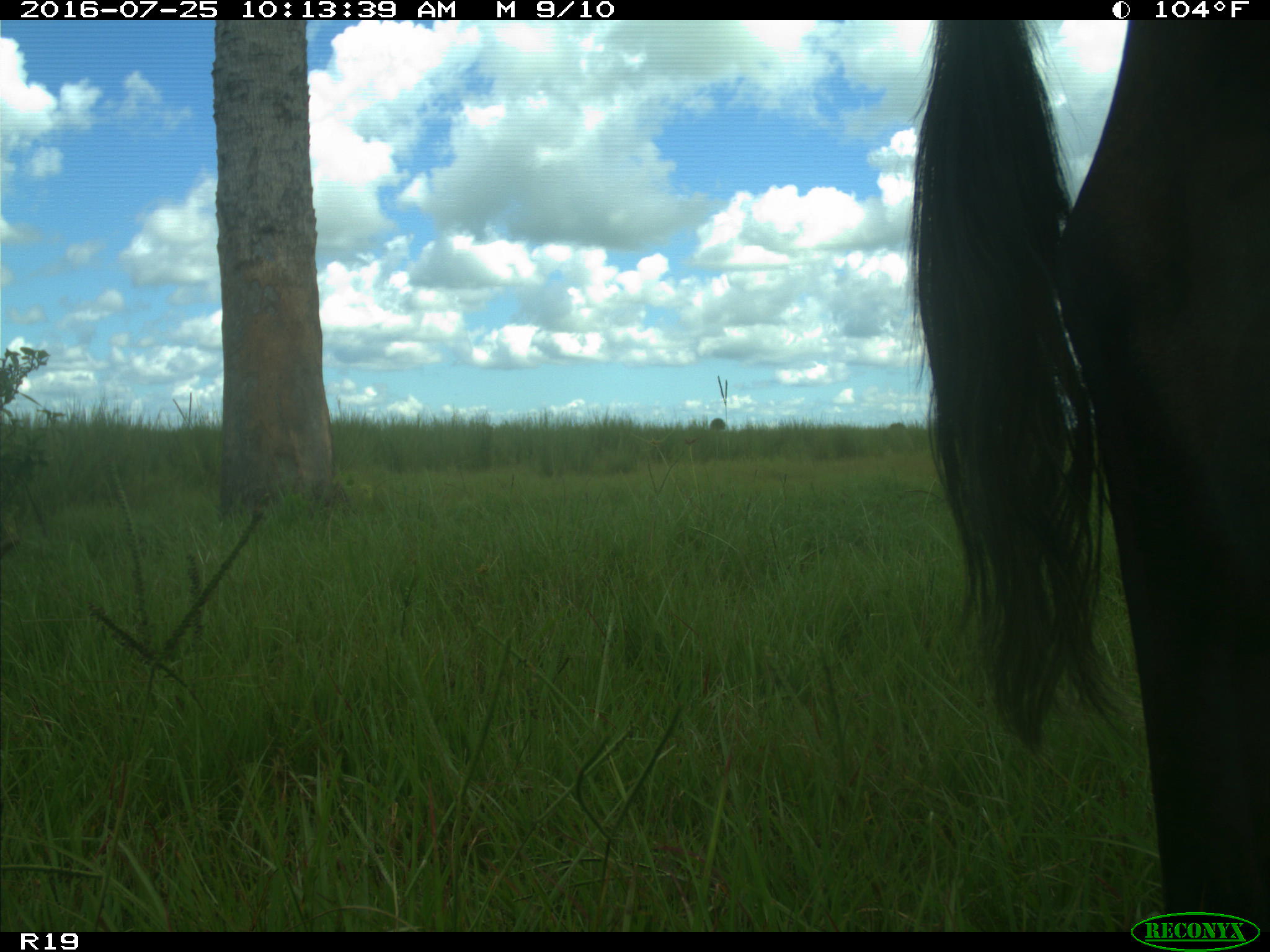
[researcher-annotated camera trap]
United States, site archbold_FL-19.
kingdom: Animalia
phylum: Chordata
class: Mammalia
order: Artiodactyla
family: Bovidae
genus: Bos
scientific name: Bos taurus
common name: domestic cow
Bos taurus (domestic cow).